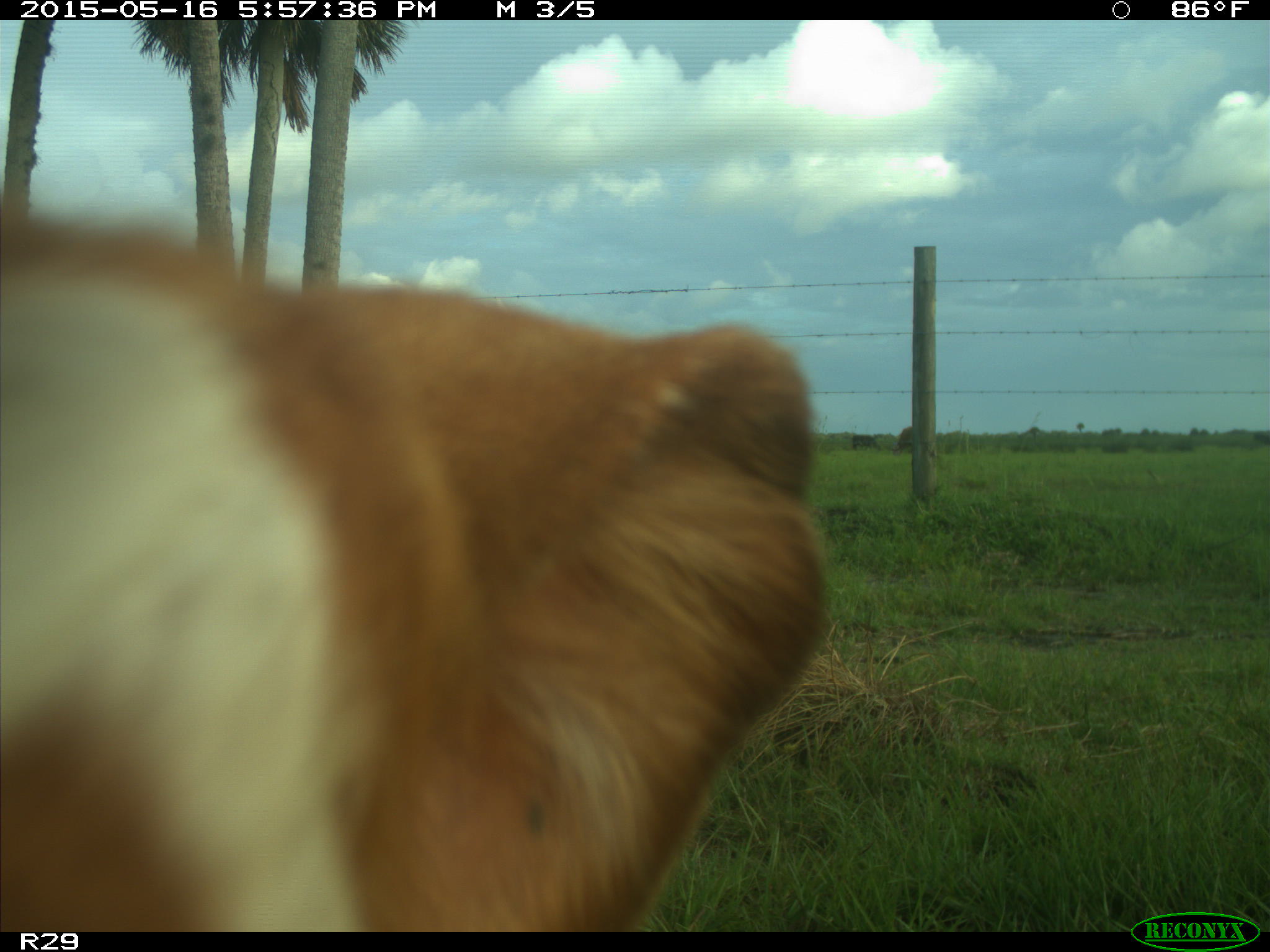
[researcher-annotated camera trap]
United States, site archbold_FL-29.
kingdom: Animalia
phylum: Chordata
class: Mammalia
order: Artiodactyla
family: Bovidae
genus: Bos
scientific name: Bos taurus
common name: domestic cow